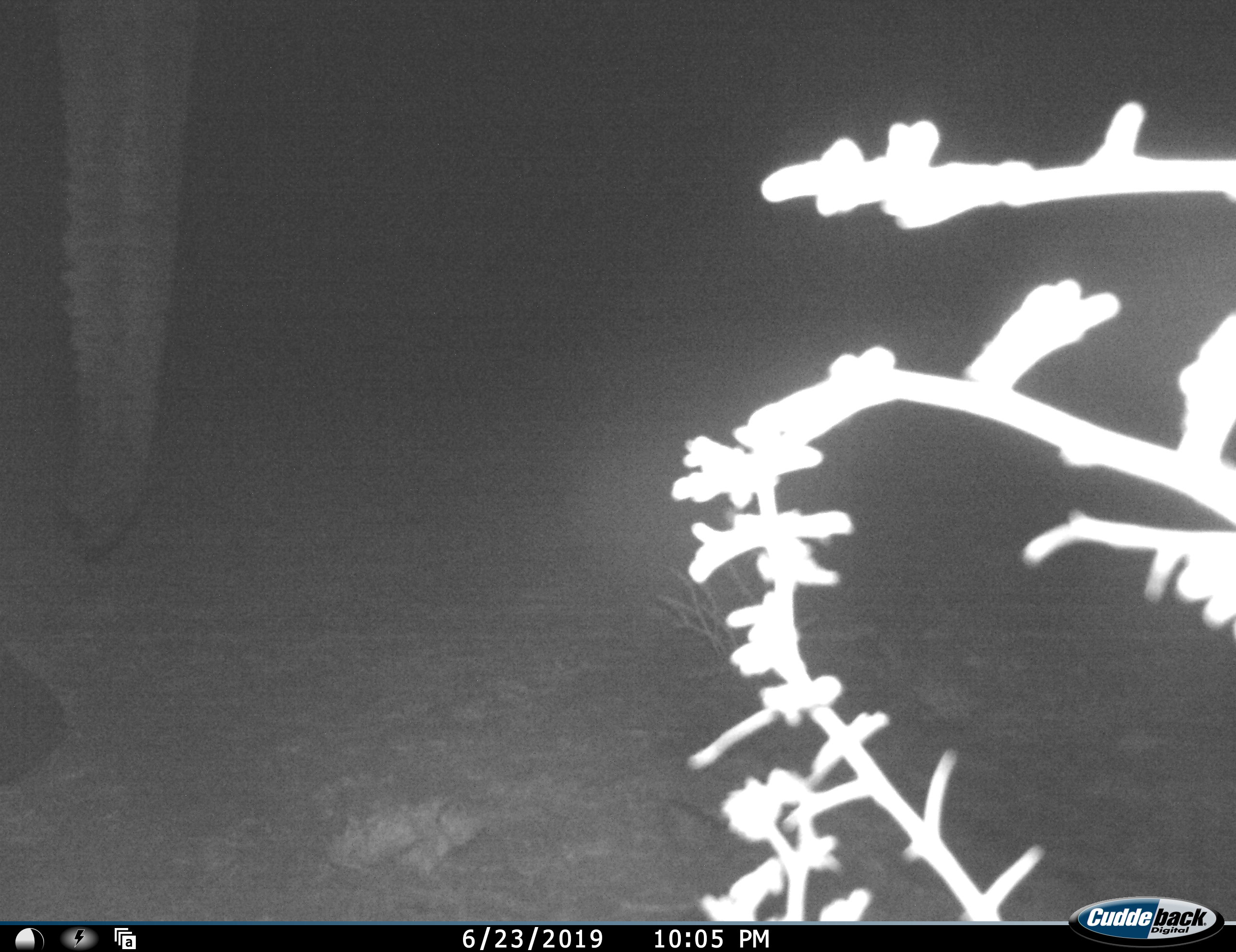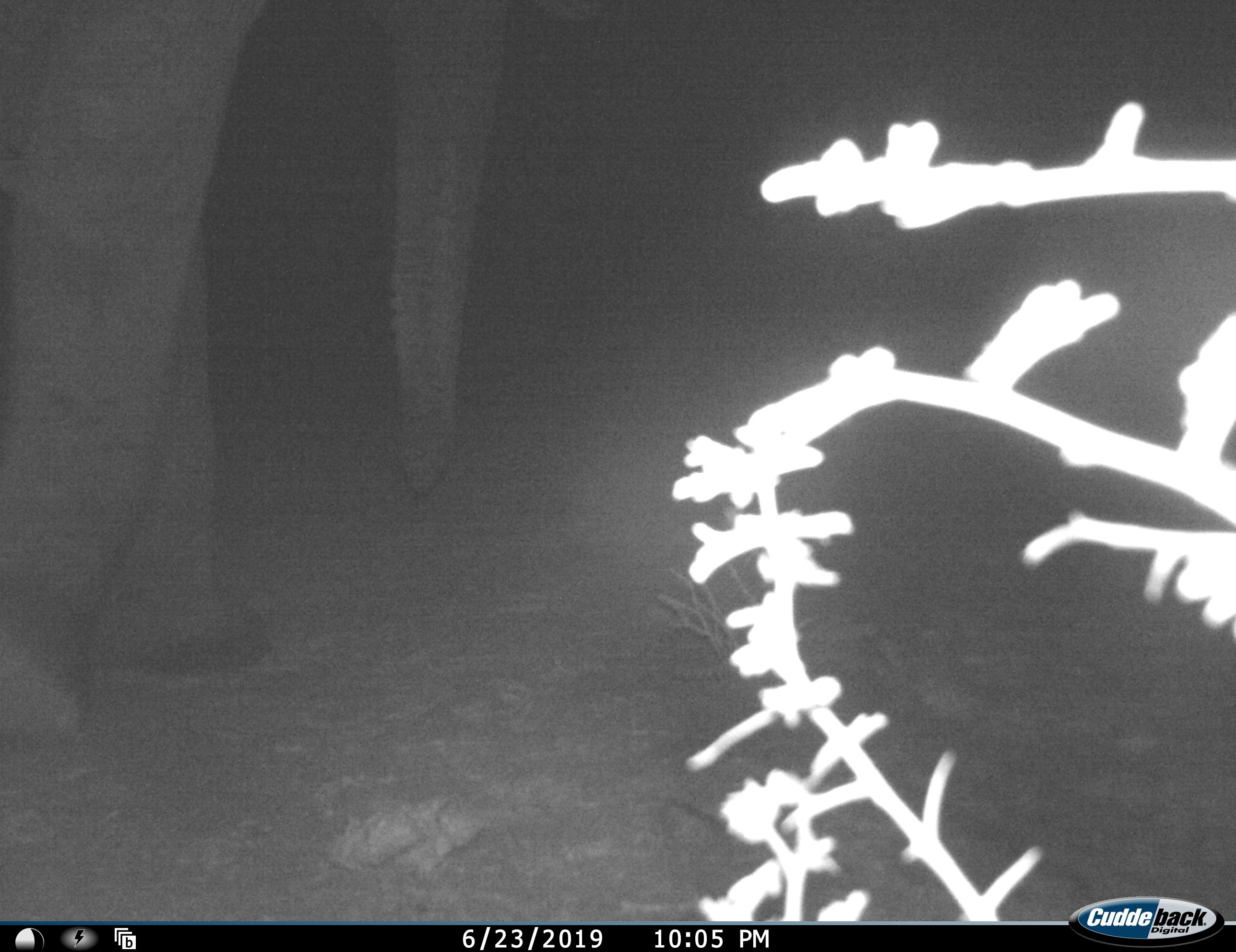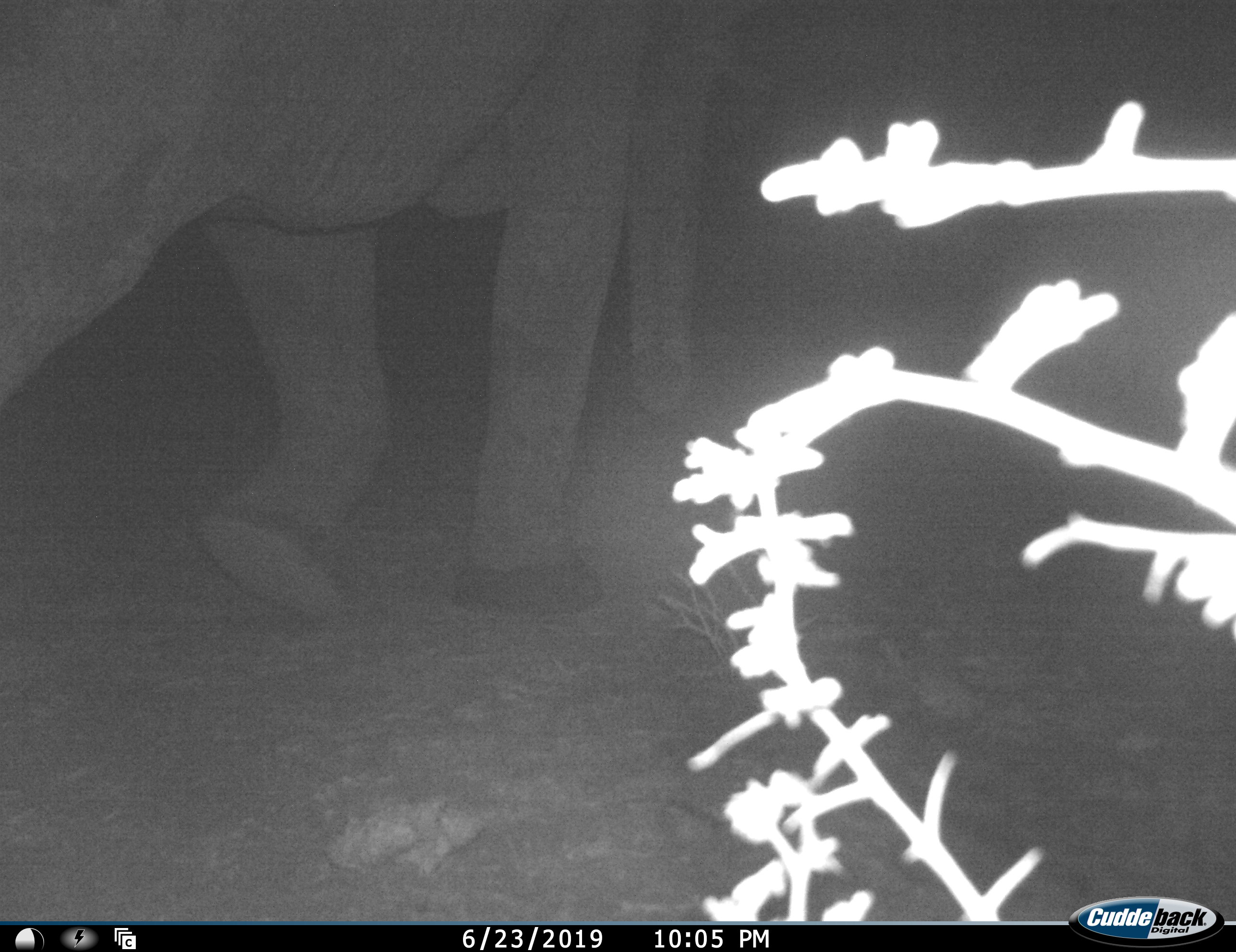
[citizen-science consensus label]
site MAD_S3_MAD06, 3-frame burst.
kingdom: Animalia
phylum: Chordata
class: Mammalia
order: Proboscidea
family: Elephantidae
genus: Loxodonta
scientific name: Loxodonta africana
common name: african bush elephant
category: elephant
Elephant (african bush elephant) (Loxodonta africana), count 1. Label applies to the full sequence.